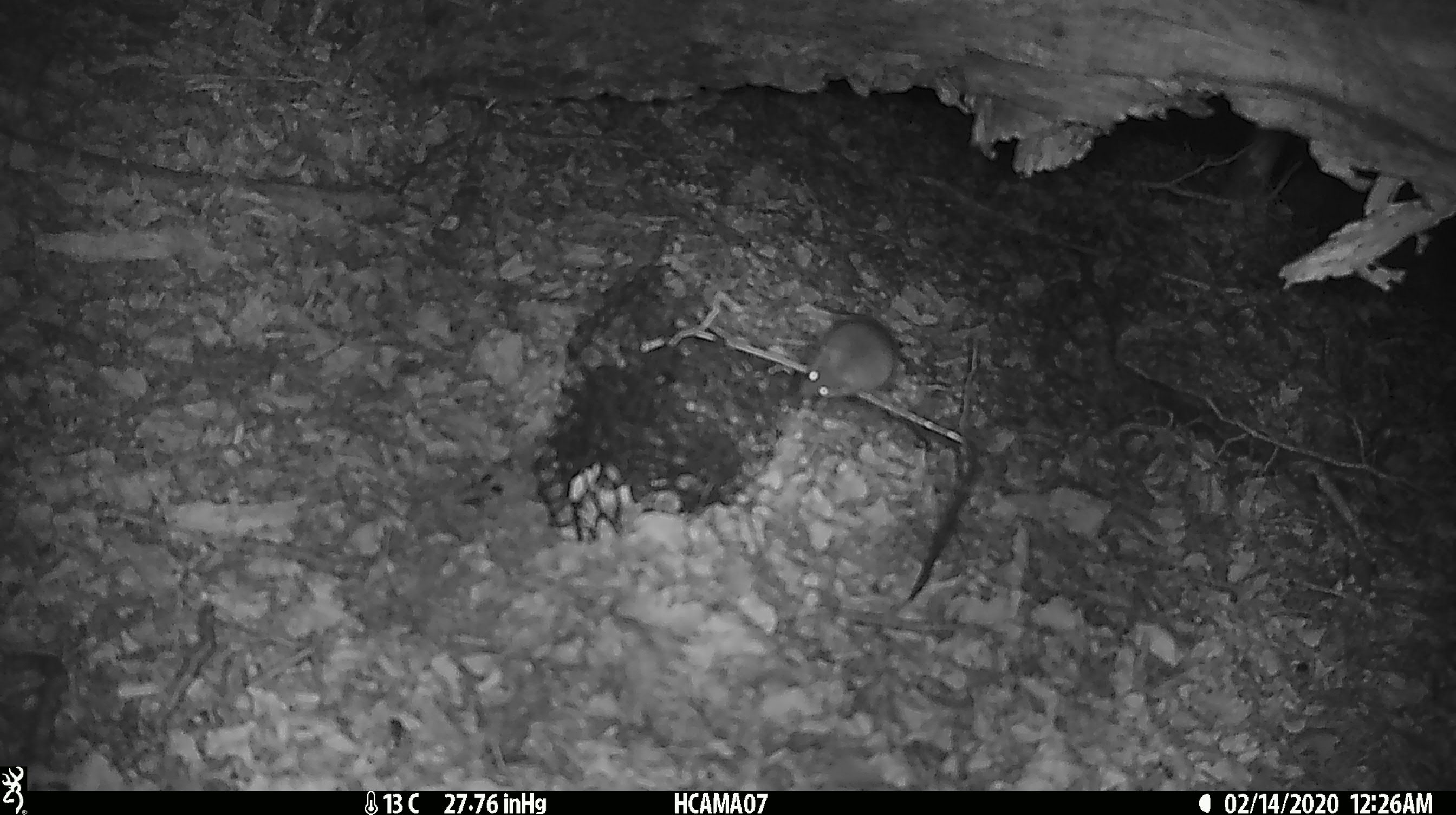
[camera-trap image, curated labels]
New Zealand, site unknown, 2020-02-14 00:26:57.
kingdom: Animalia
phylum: Chordata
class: Mammalia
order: Rodentia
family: Muridae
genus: Mus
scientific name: Mus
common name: mouse